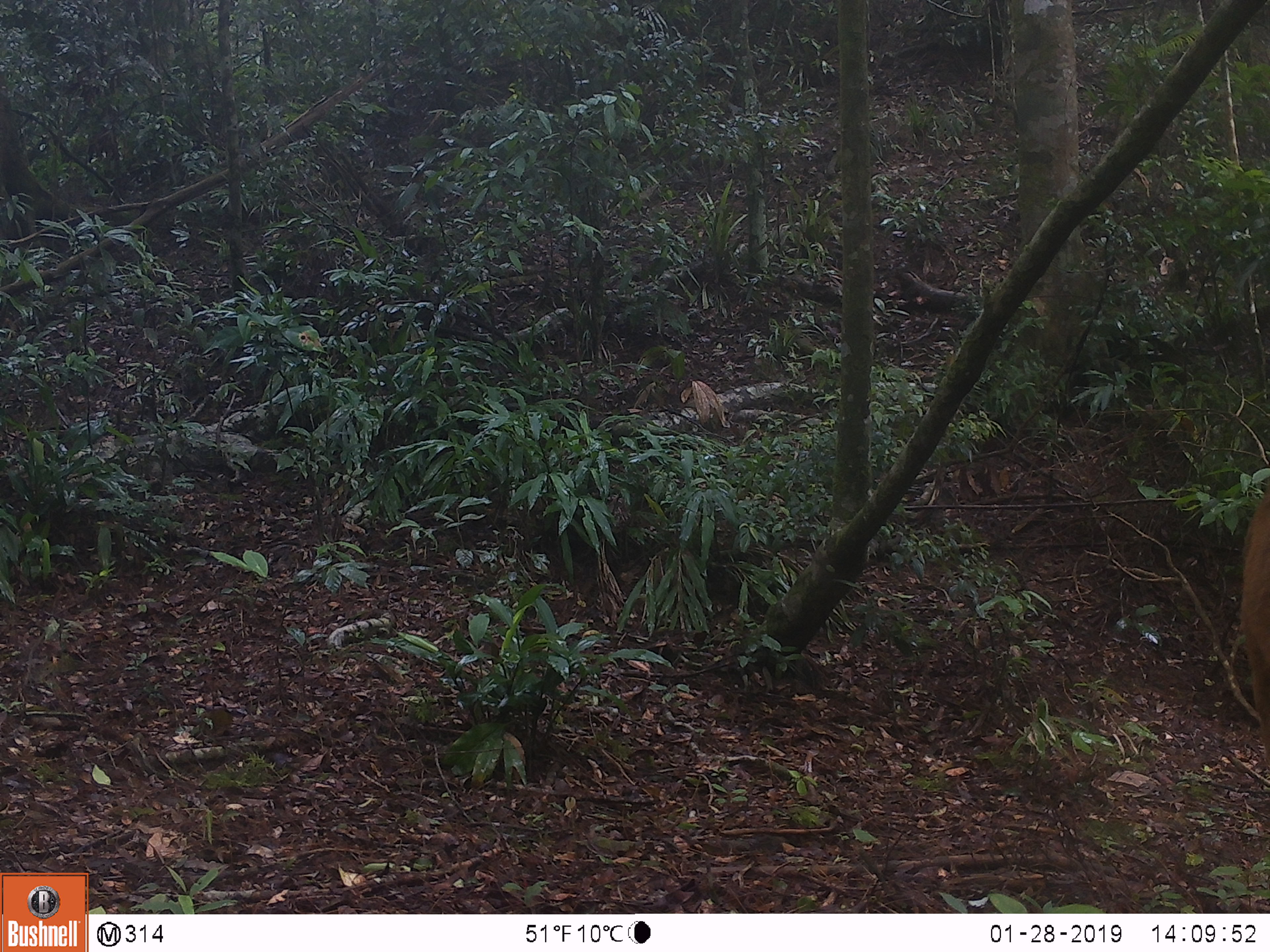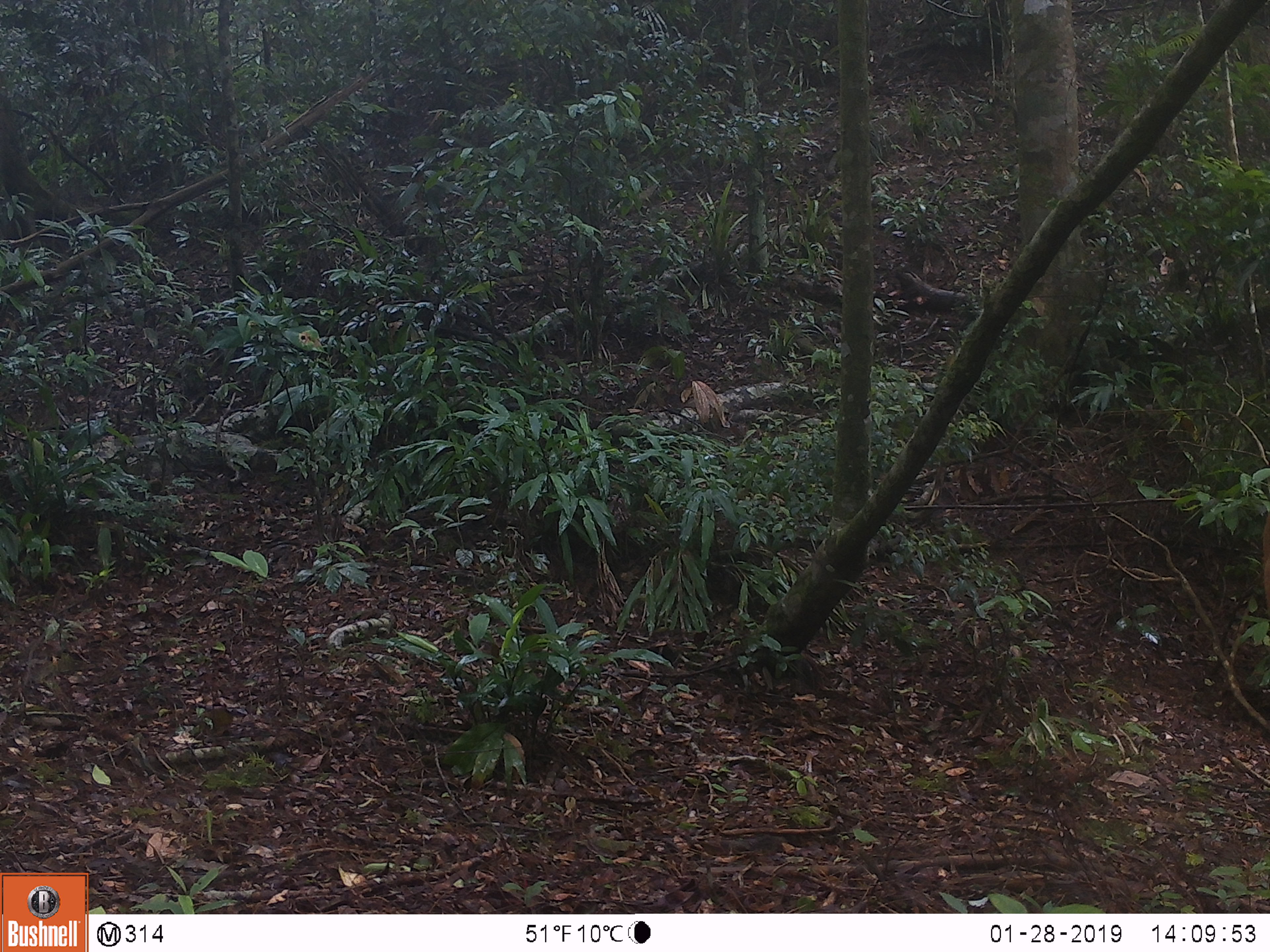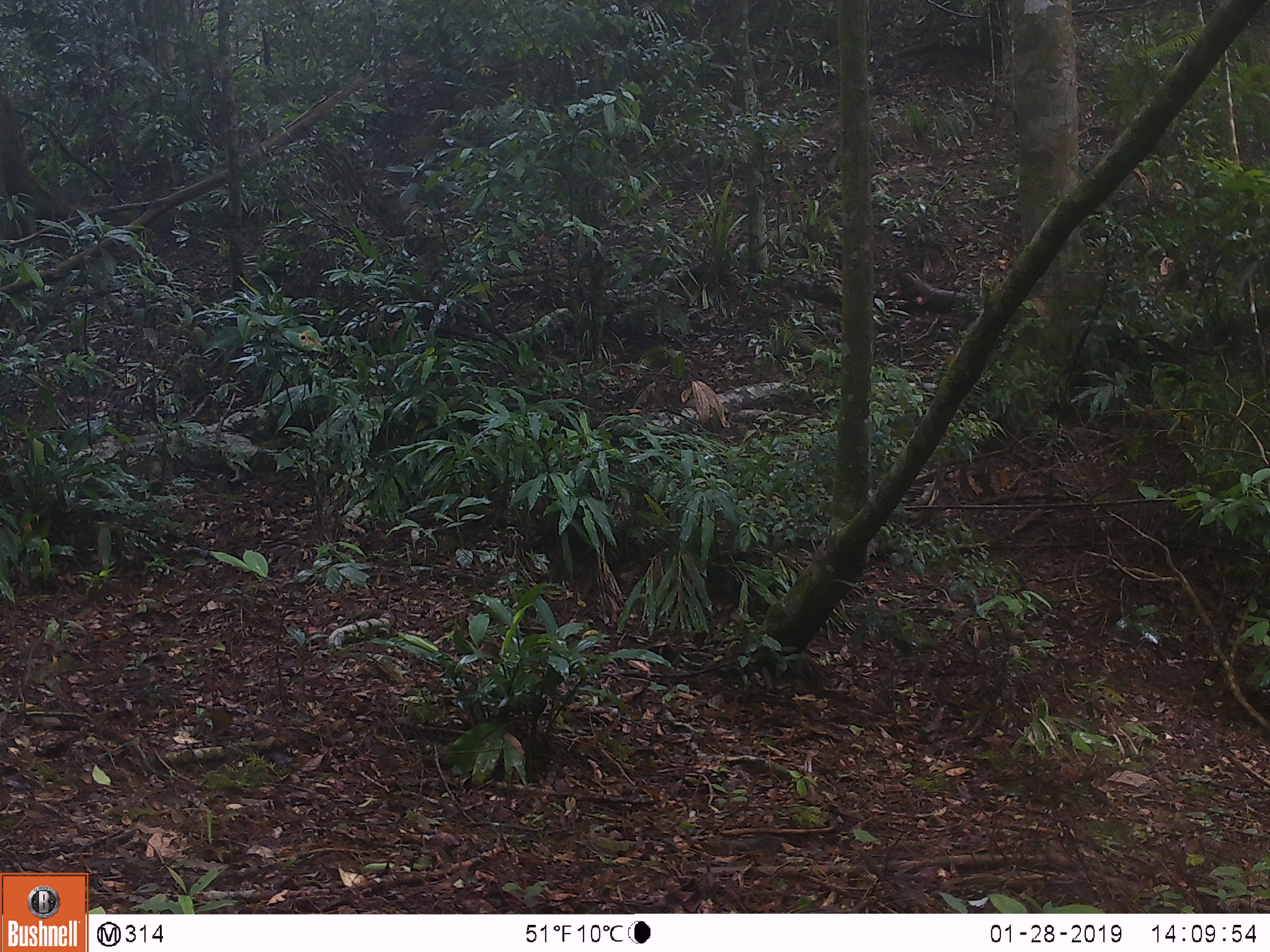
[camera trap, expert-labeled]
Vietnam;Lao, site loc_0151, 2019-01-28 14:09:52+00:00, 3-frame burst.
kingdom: Animalia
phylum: Chordata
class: Mammalia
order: Artiodactyla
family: Cervidae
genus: Muntiacus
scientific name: Muntiacus vuquangensis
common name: large-antlered muntjac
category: large antlered muntjac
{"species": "large antlered muntjac (large-antlered muntjac) (Muntiacus vuquangensis)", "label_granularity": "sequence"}